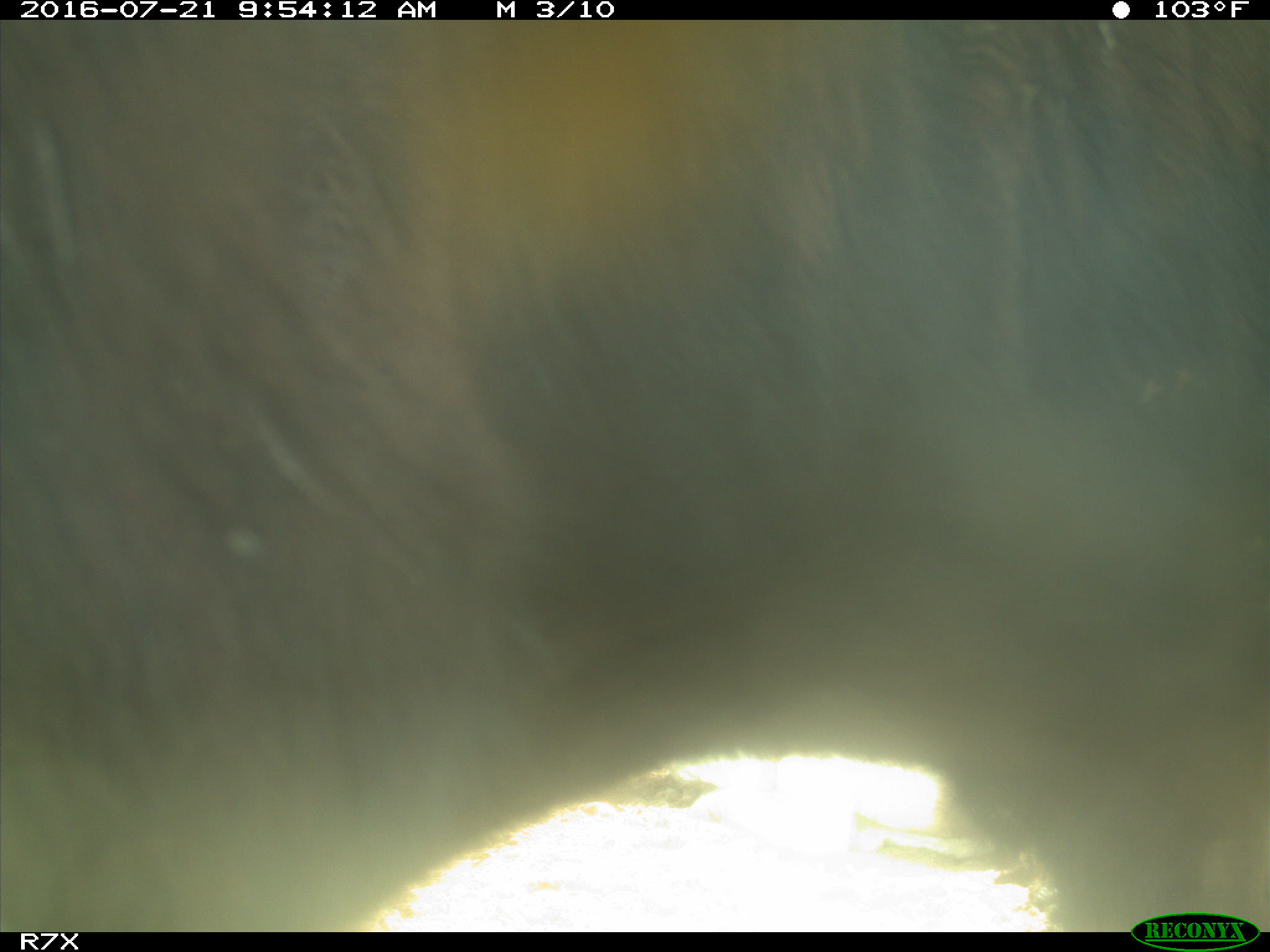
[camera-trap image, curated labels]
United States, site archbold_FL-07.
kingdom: Animalia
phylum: Chordata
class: Mammalia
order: Artiodactyla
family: Bovidae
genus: Bos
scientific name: Bos taurus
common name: domestic cow